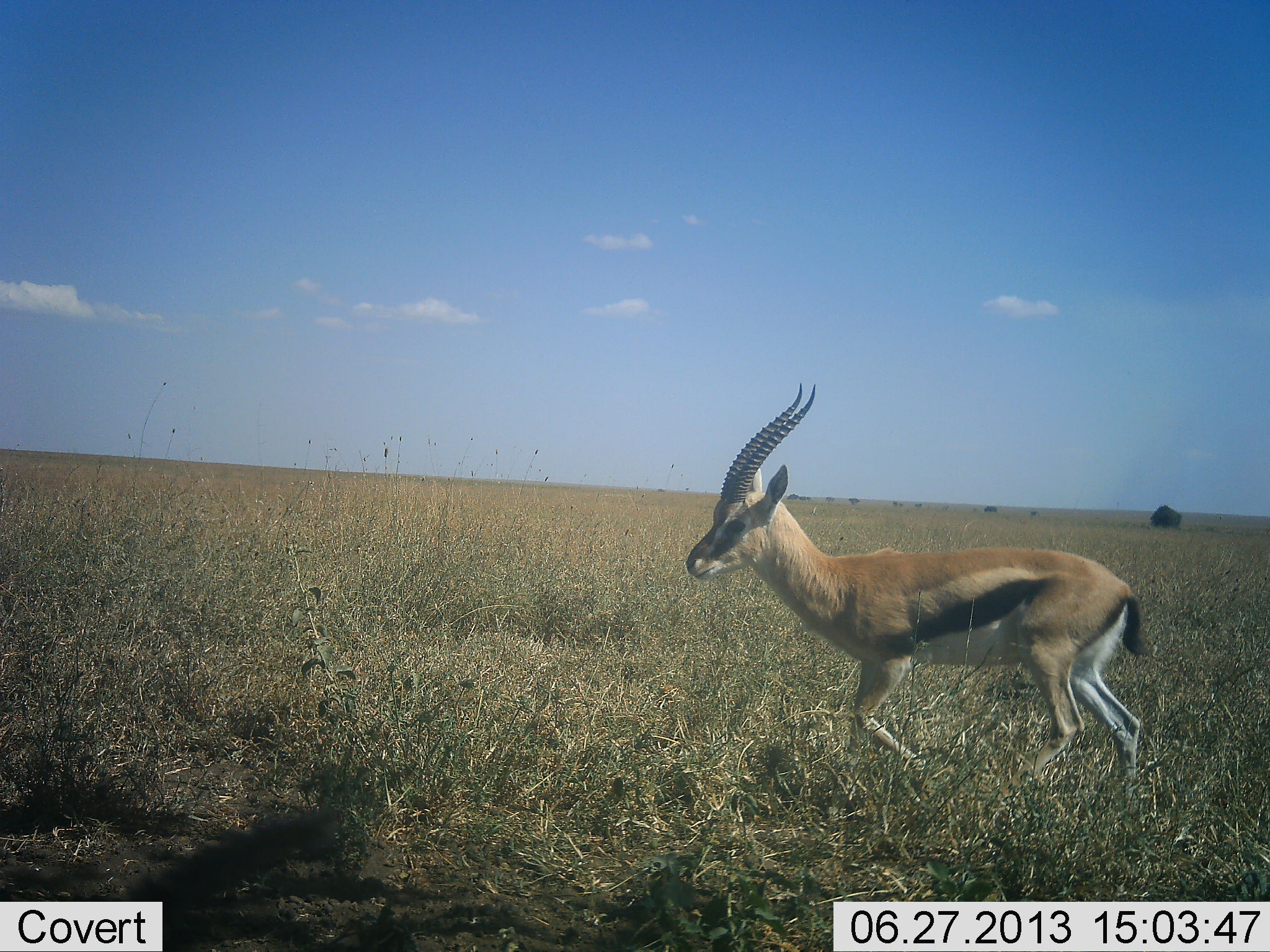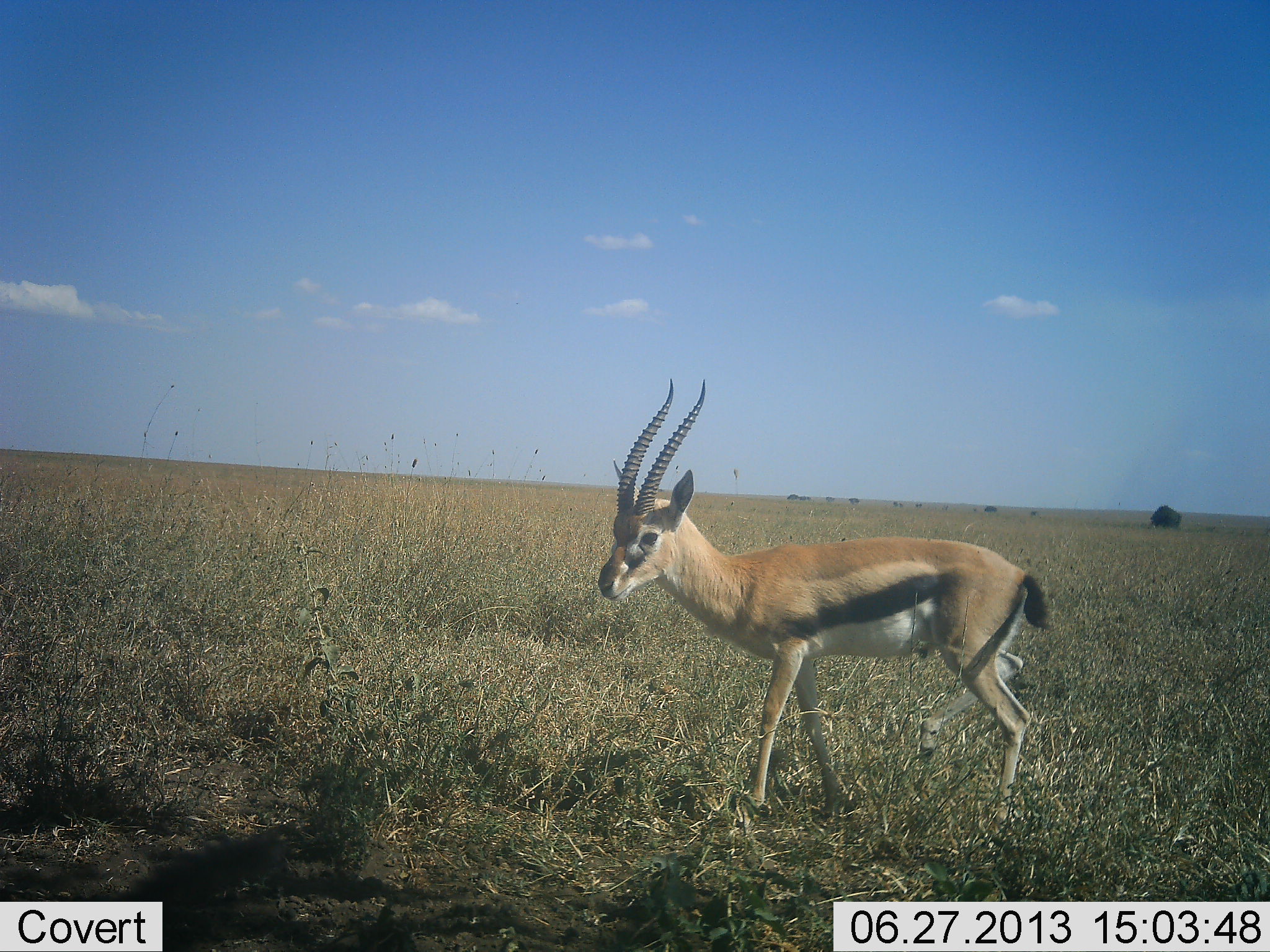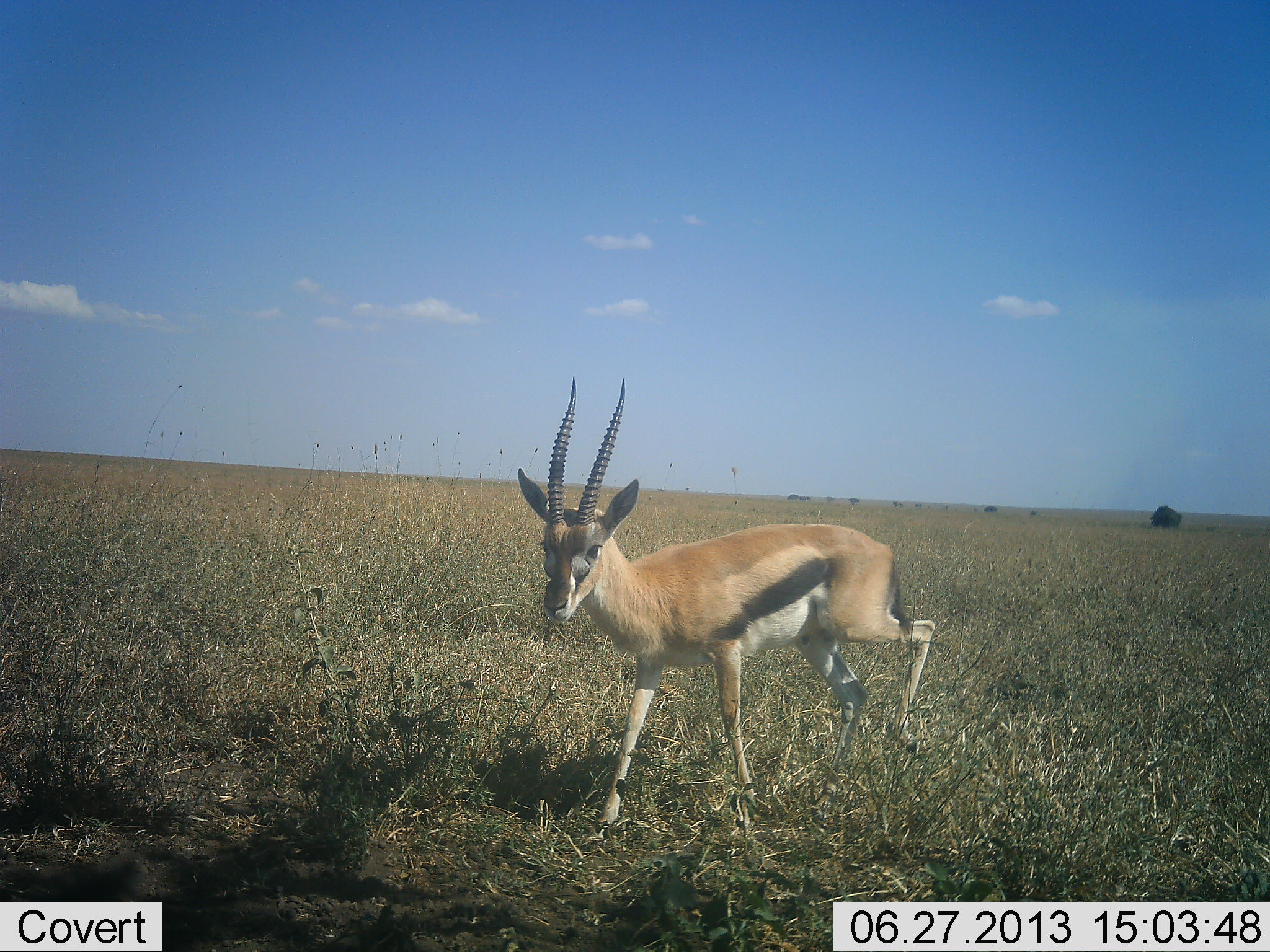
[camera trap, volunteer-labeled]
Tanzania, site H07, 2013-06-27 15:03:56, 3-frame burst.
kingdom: Animalia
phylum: Chordata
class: Mammalia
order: Artiodactyla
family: Bovidae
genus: Eudorcas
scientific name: Eudorcas thomsonii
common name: thomson's gazelle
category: gazellethomsons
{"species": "gazellethomsons (thomson's gazelle) (Eudorcas thomsonii)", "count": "1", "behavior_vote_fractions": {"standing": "18%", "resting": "0%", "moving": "82%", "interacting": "3%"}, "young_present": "0%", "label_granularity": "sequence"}